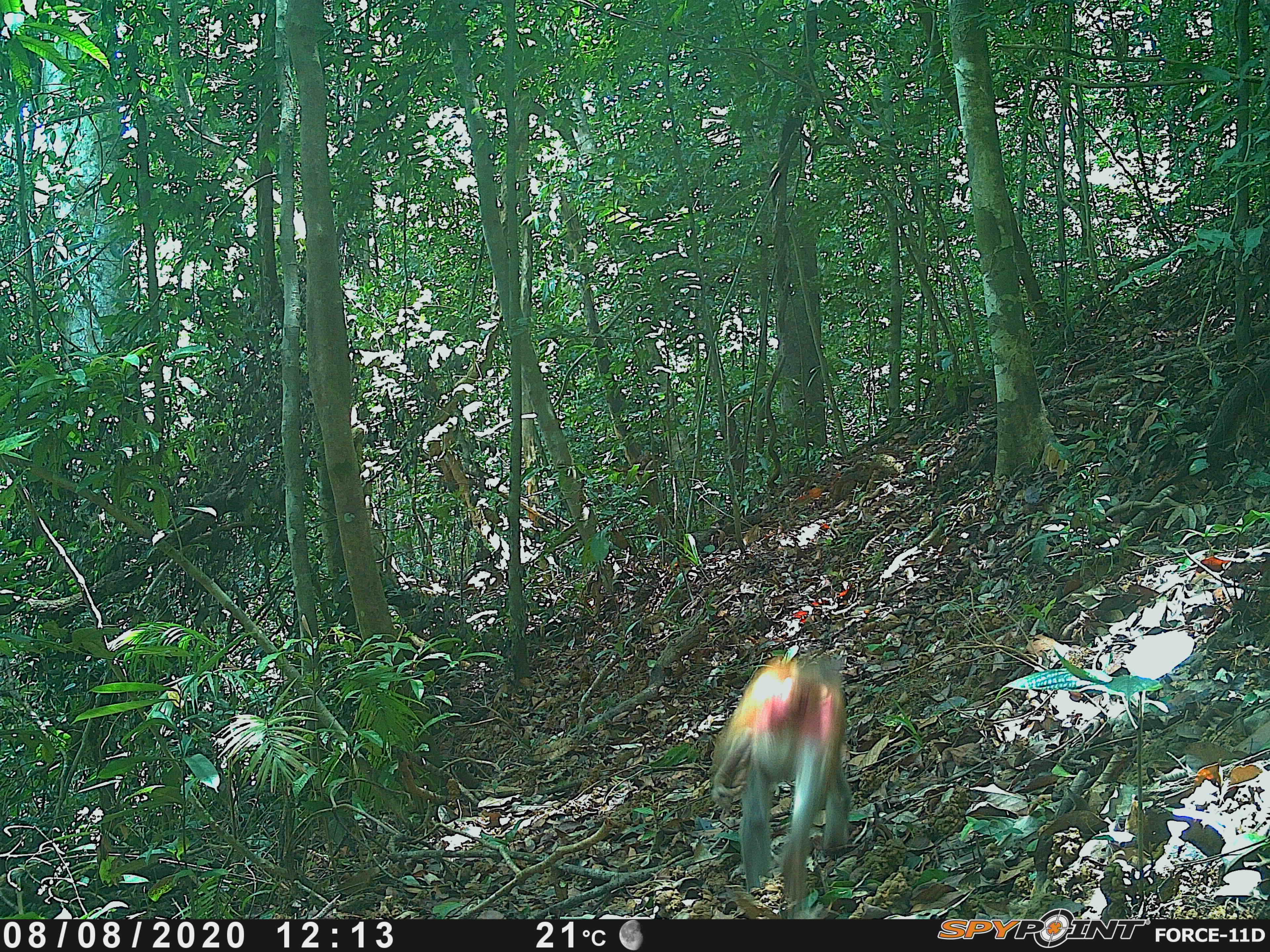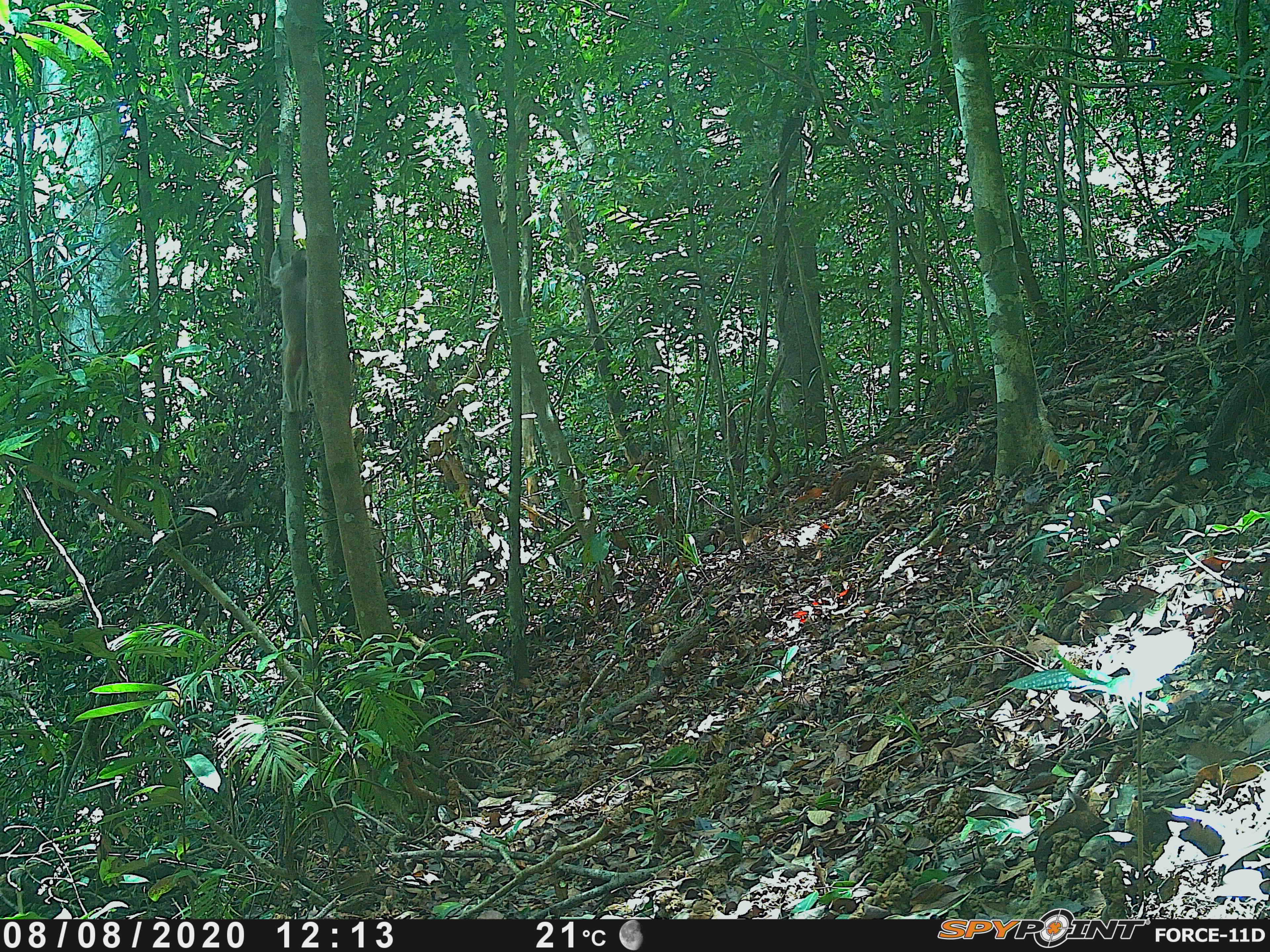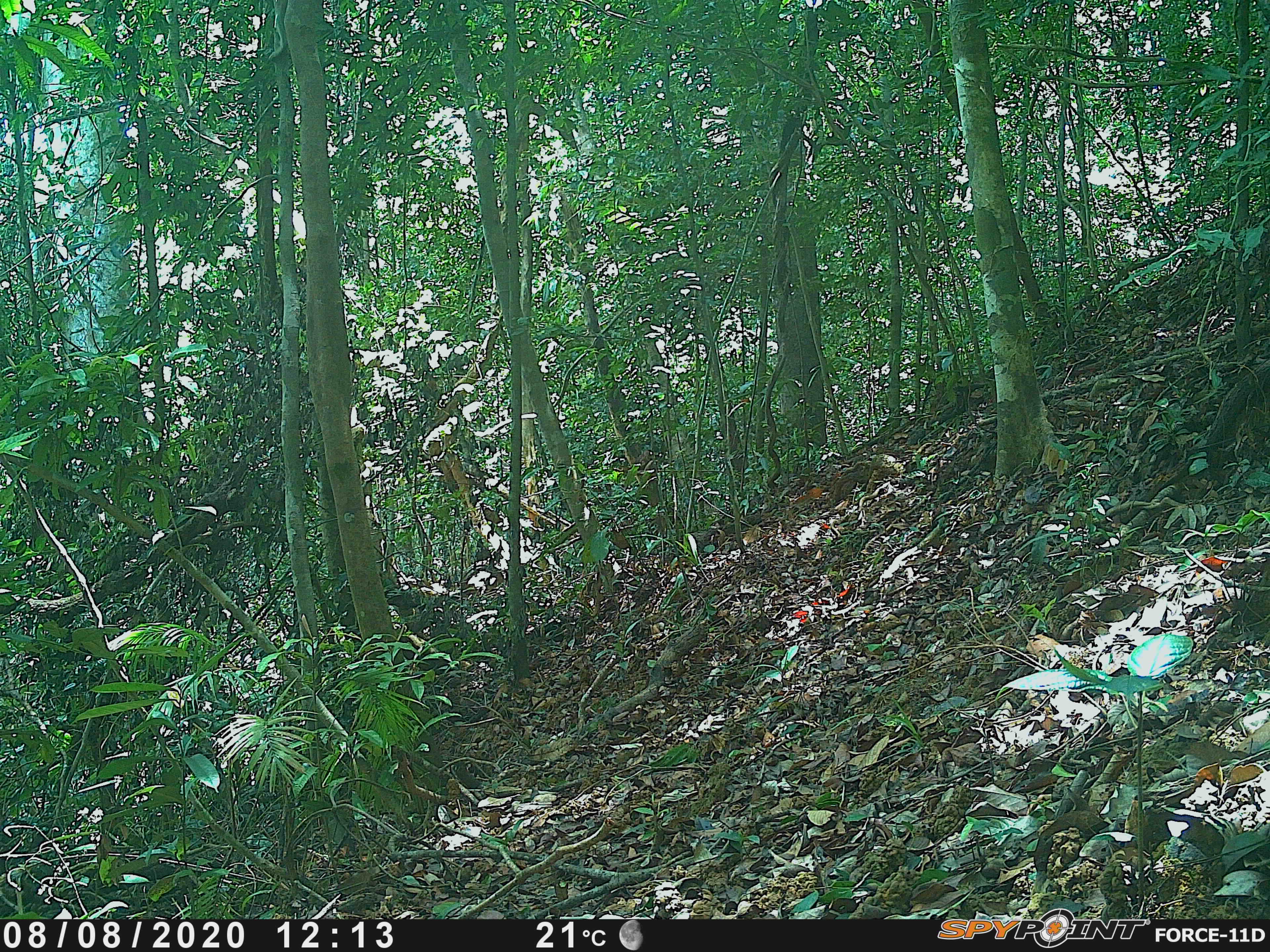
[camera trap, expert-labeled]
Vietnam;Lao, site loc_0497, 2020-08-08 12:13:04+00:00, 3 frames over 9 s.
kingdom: Animalia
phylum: Chordata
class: Mammalia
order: Primates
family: Cercopithecidae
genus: Macaca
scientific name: Macaca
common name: macaques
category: assam or rhesus macaque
Assam or rhesus macaque (macaques) (Macaca). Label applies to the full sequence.